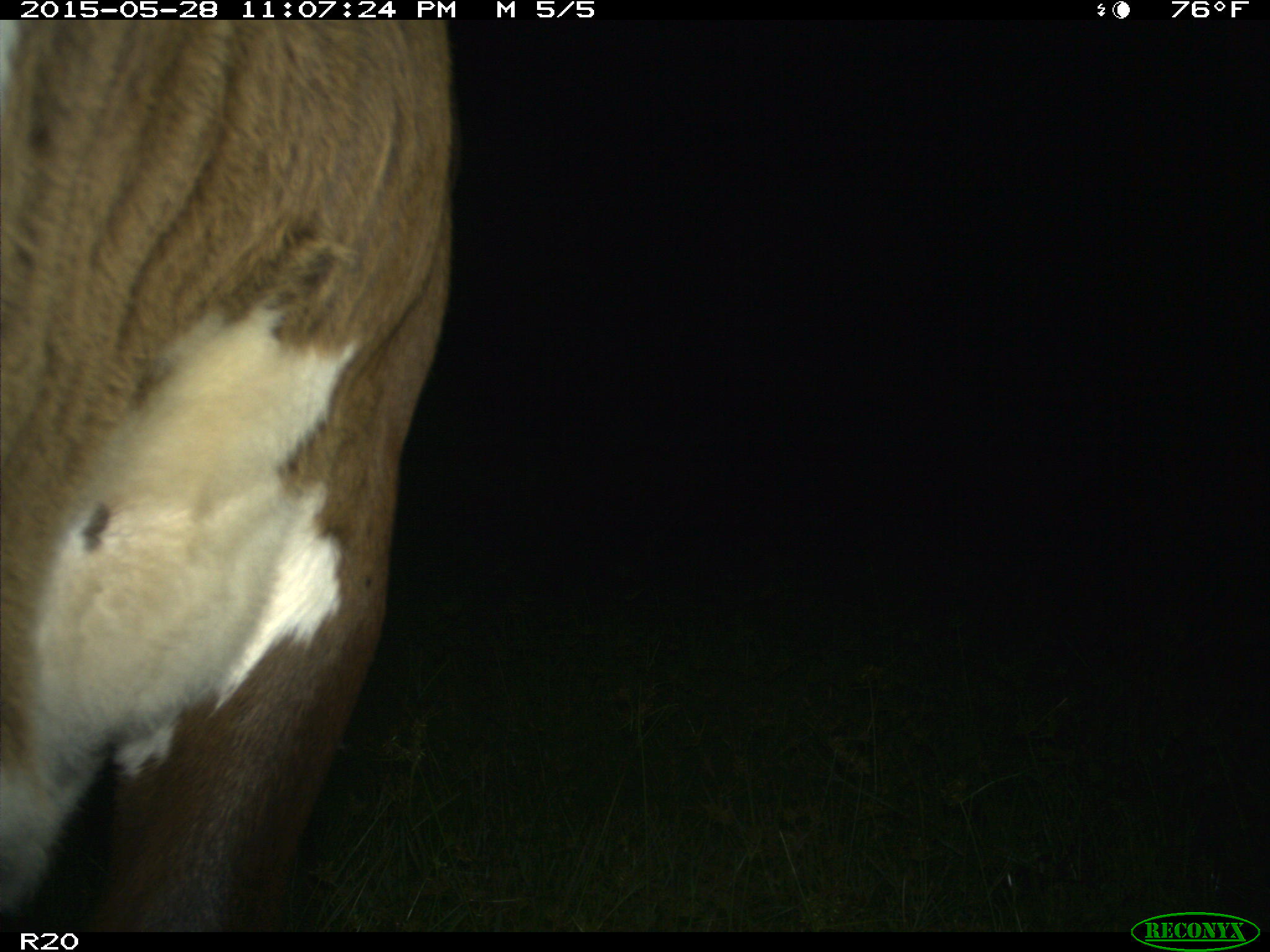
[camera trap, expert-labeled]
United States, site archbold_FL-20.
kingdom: Animalia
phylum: Chordata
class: Mammalia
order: Artiodactyla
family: Bovidae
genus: Bos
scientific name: Bos taurus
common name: domestic cow